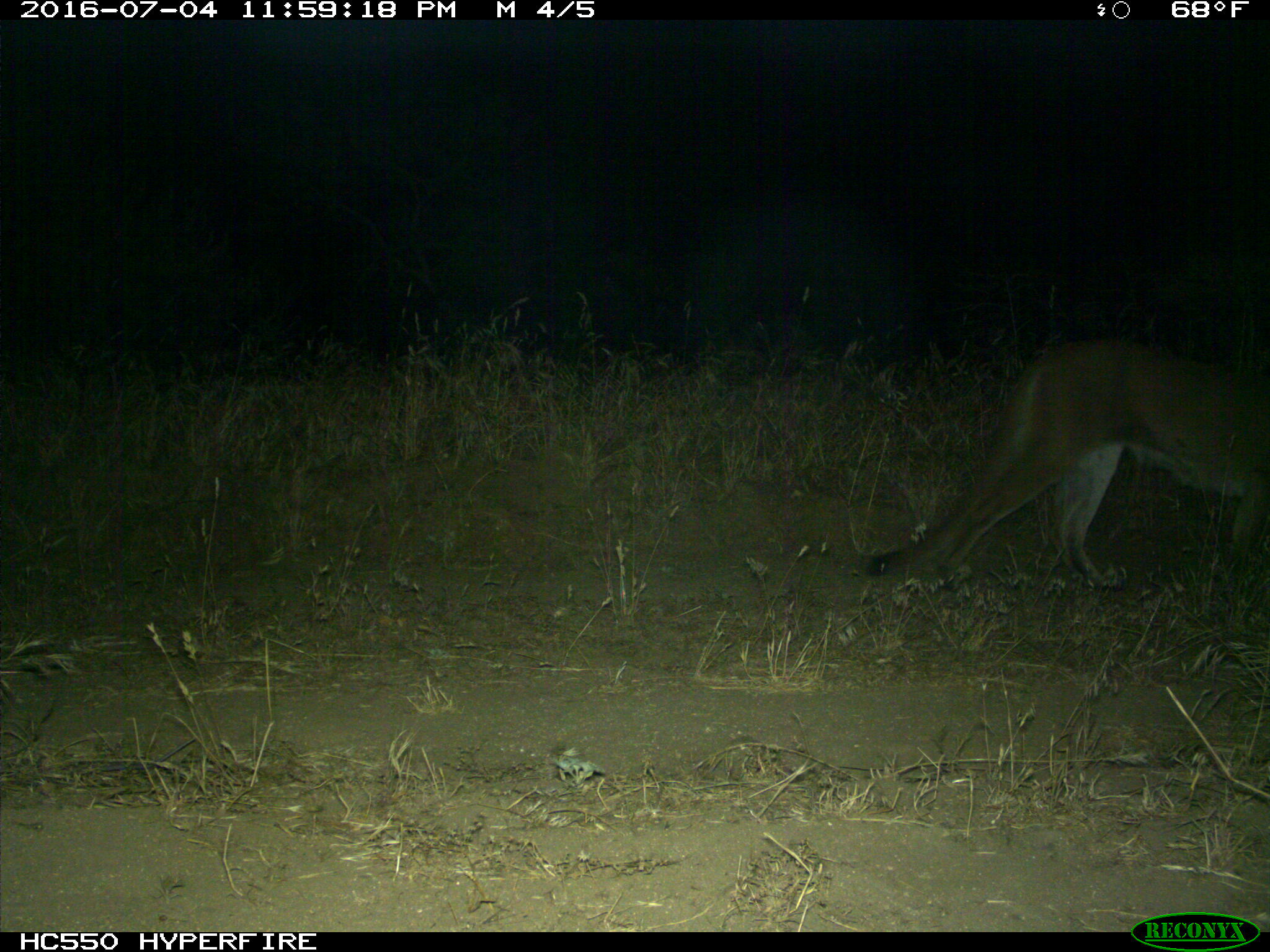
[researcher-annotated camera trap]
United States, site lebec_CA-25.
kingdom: Animalia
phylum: Chordata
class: Mammalia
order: Carnivora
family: Felidae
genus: Puma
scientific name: Puma concolor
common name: mountain lion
Puma concolor (mountain lion).